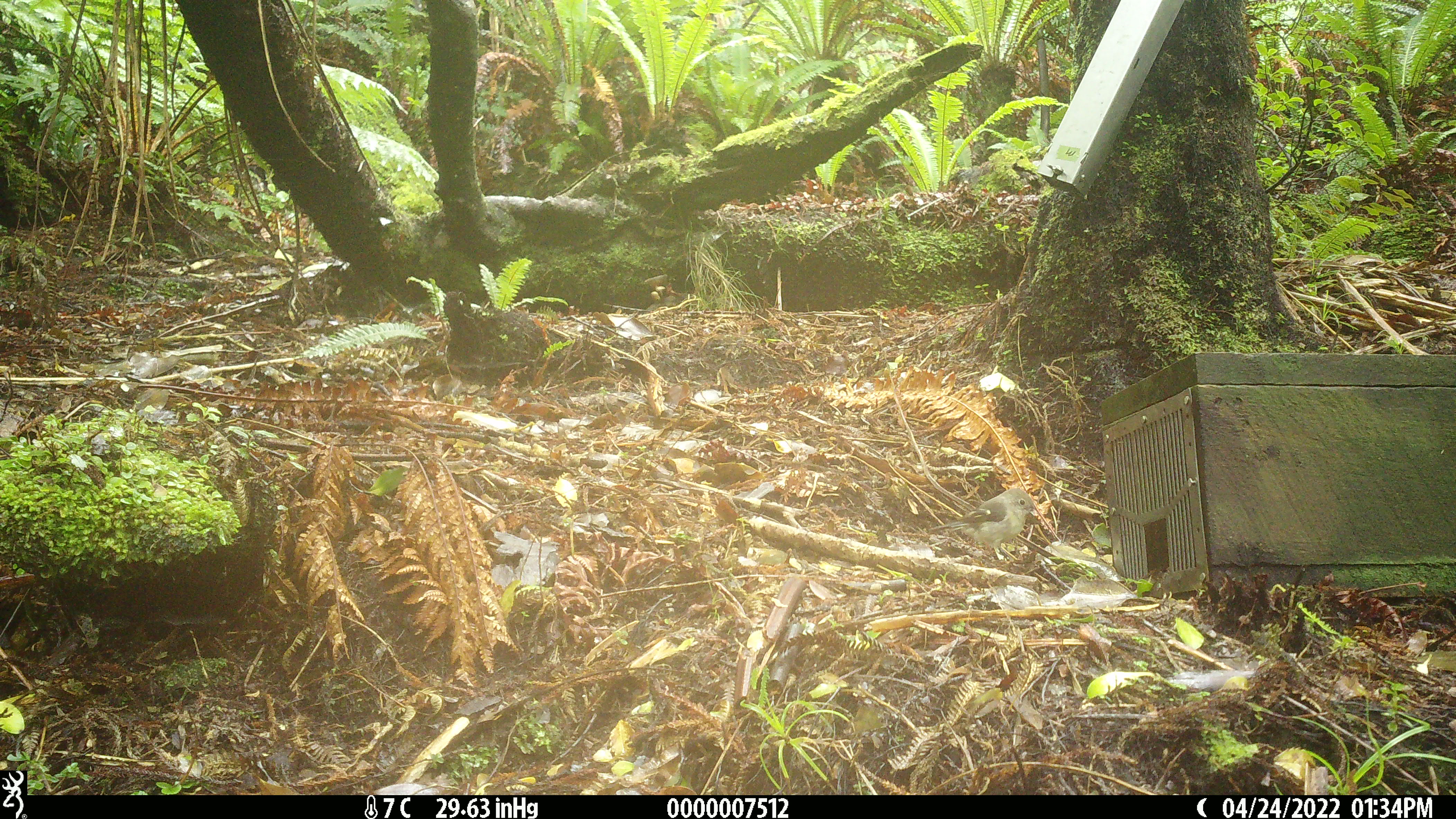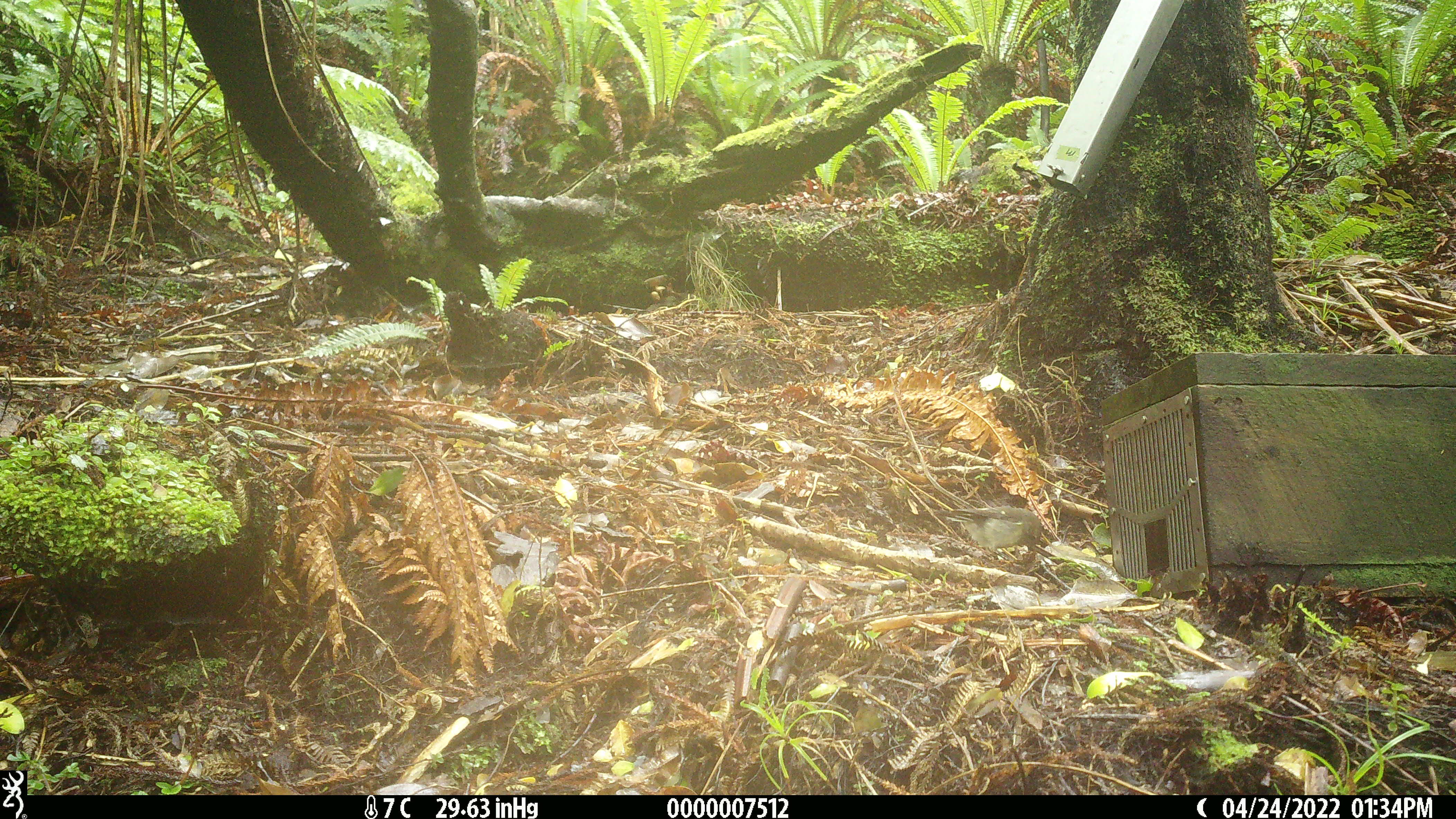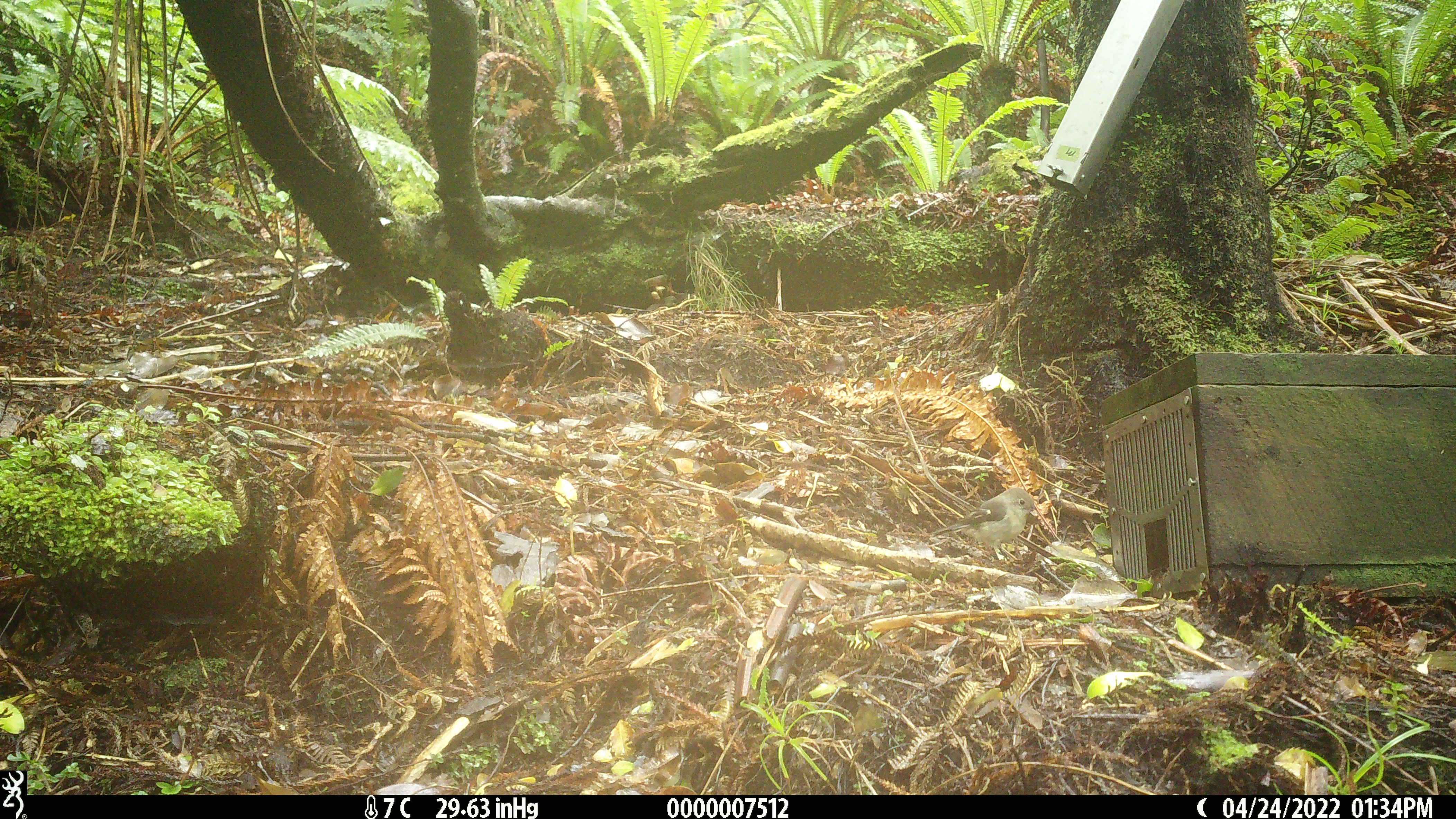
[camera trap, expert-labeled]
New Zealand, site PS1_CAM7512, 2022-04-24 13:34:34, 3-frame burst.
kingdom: Animalia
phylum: Chordata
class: Aves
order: Passeriformes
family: Petroicidae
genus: Petroica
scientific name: Petroica macrocephala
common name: tomtit